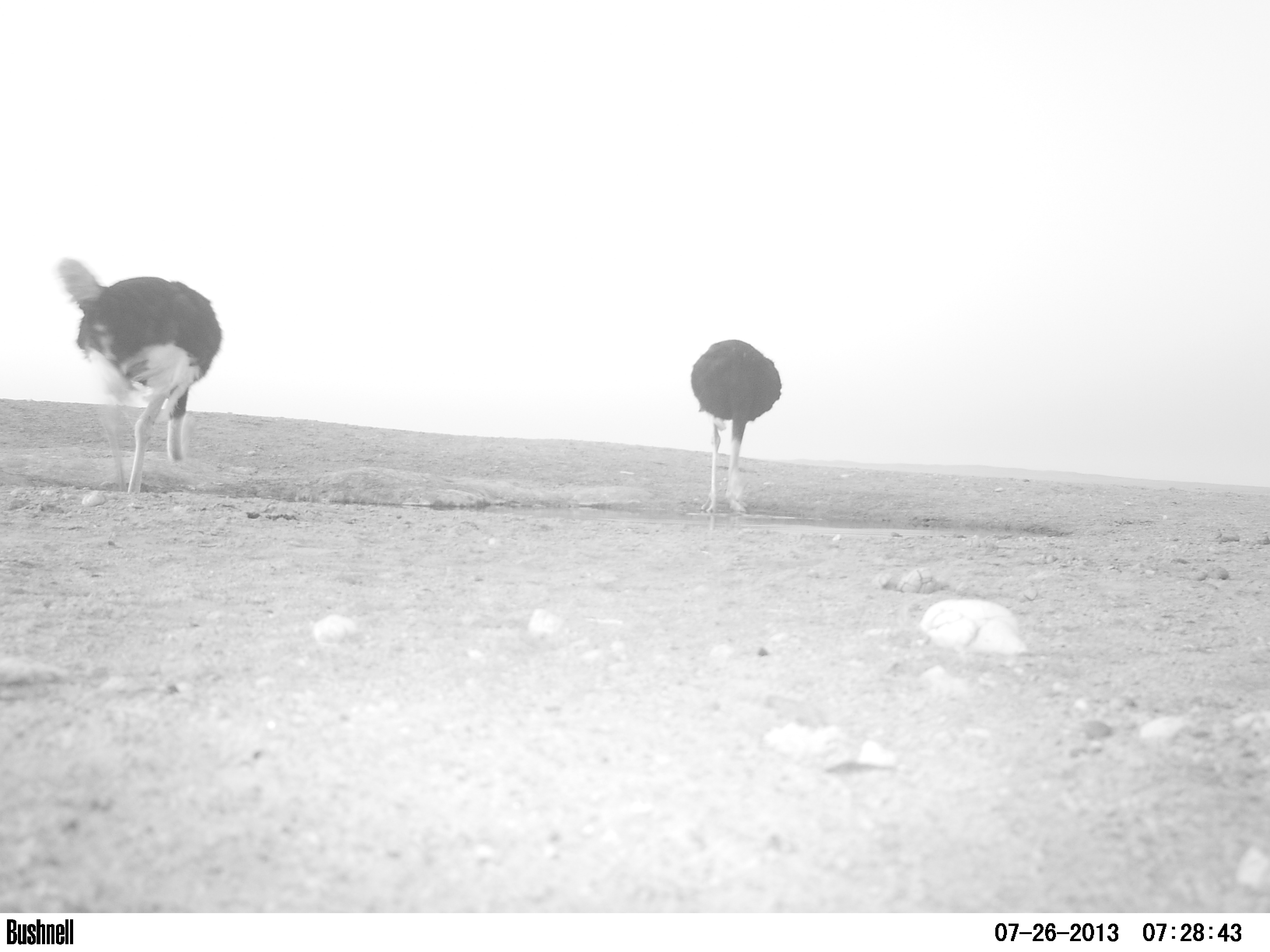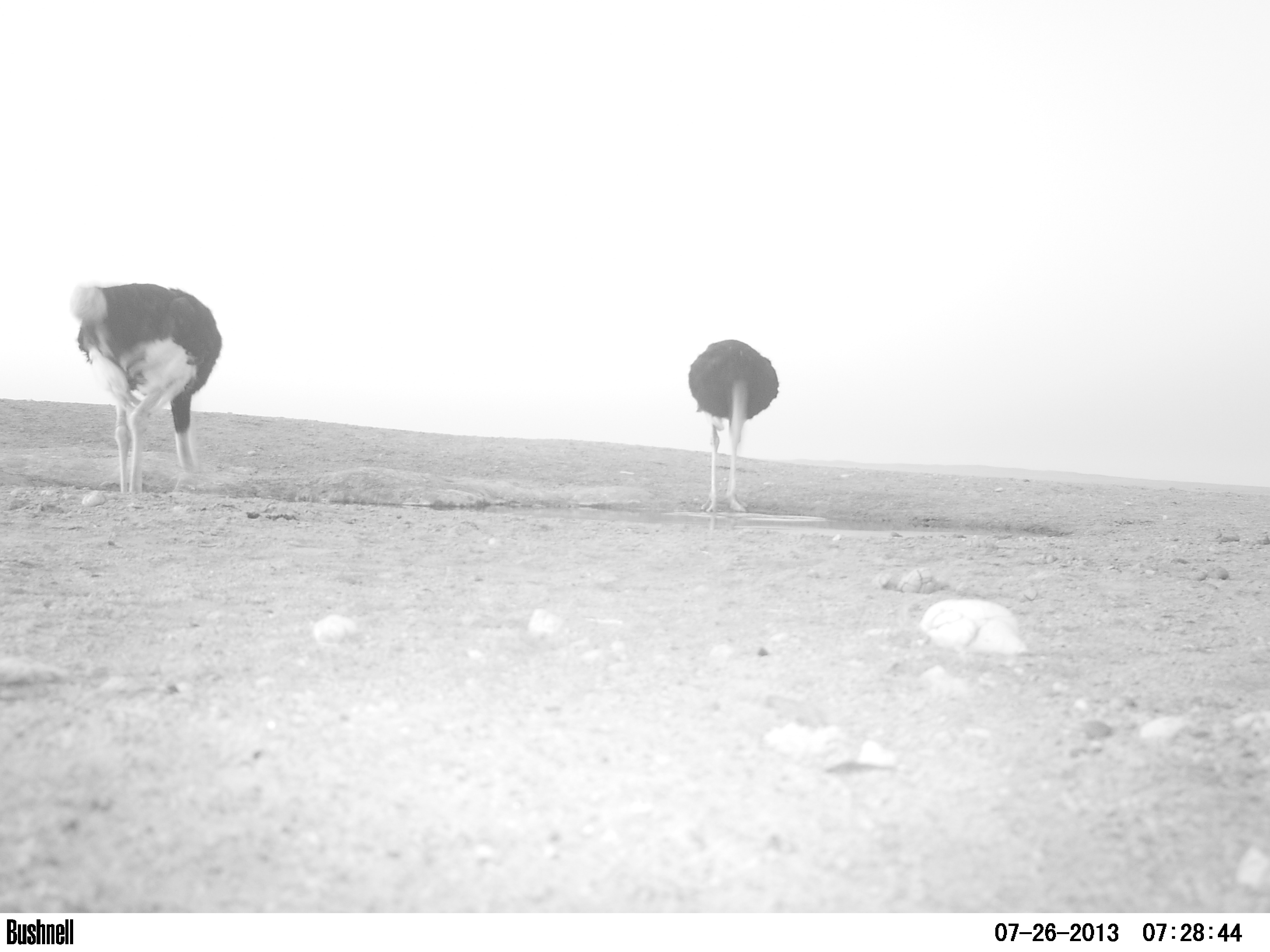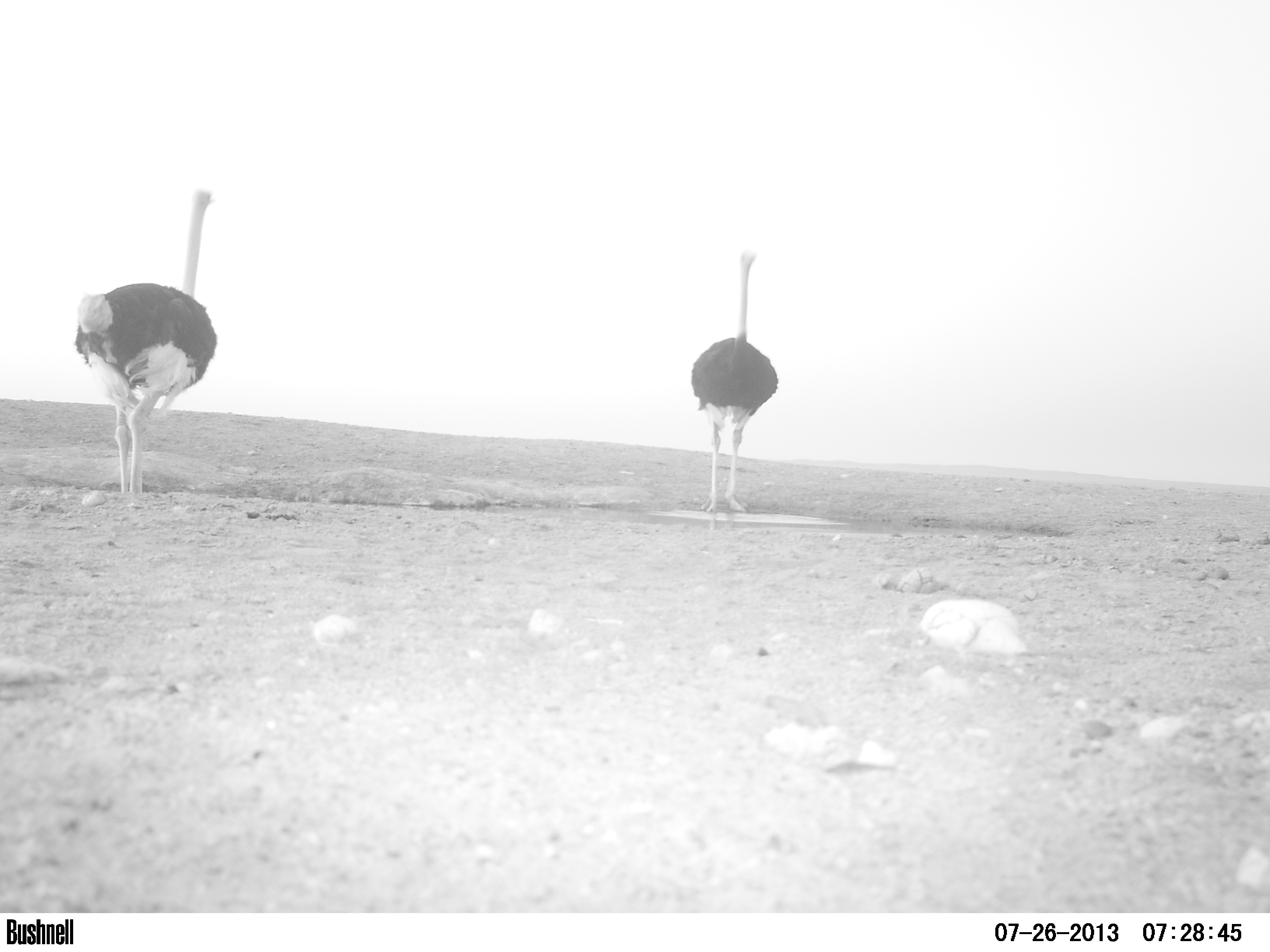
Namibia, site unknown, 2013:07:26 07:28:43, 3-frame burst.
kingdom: Animalia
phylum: Chordata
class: Aves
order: Struthioniformes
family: Struthionidae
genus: Struthio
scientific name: Struthio camelus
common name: common ostrich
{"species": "Struthio camelus (common ostrich)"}